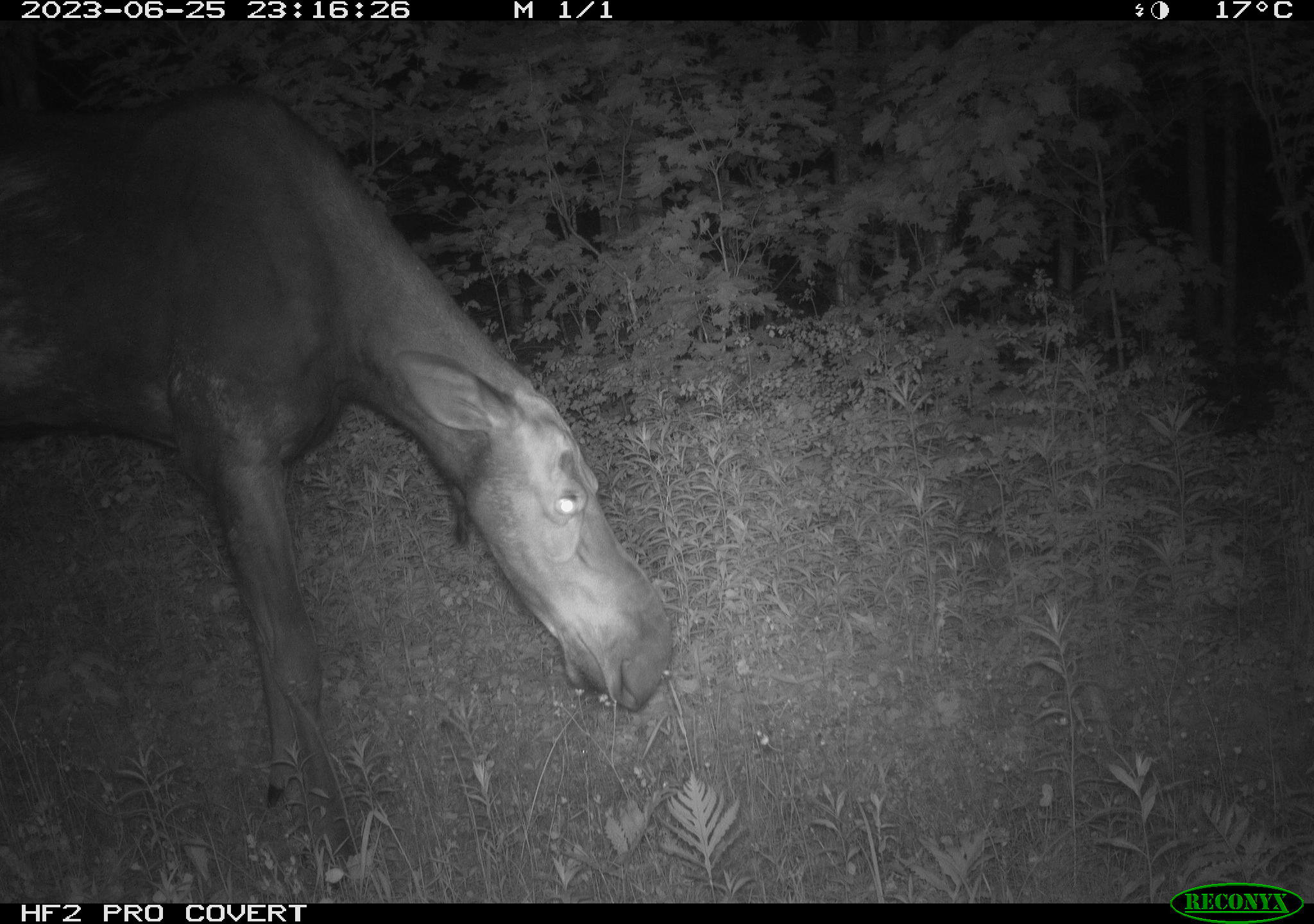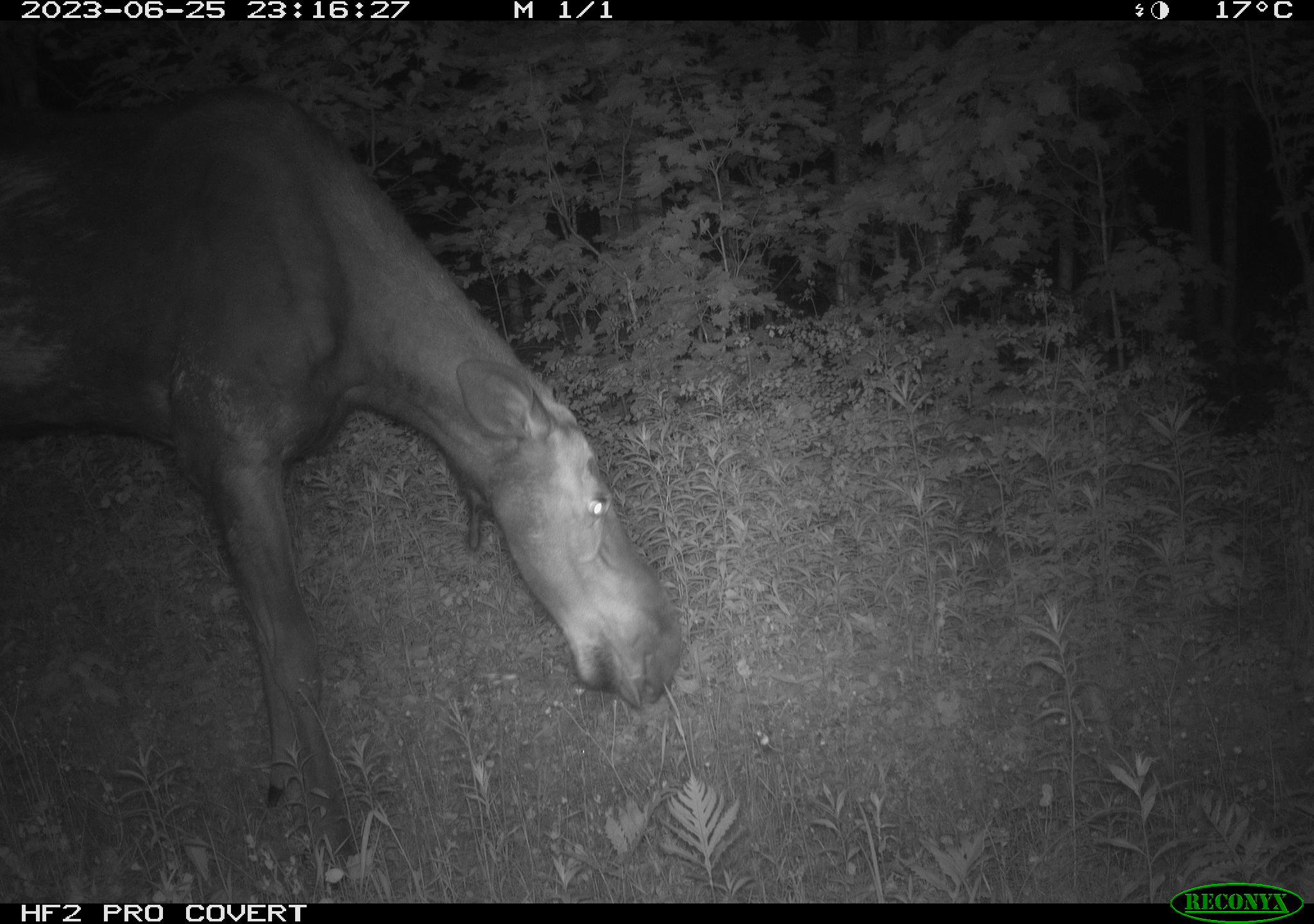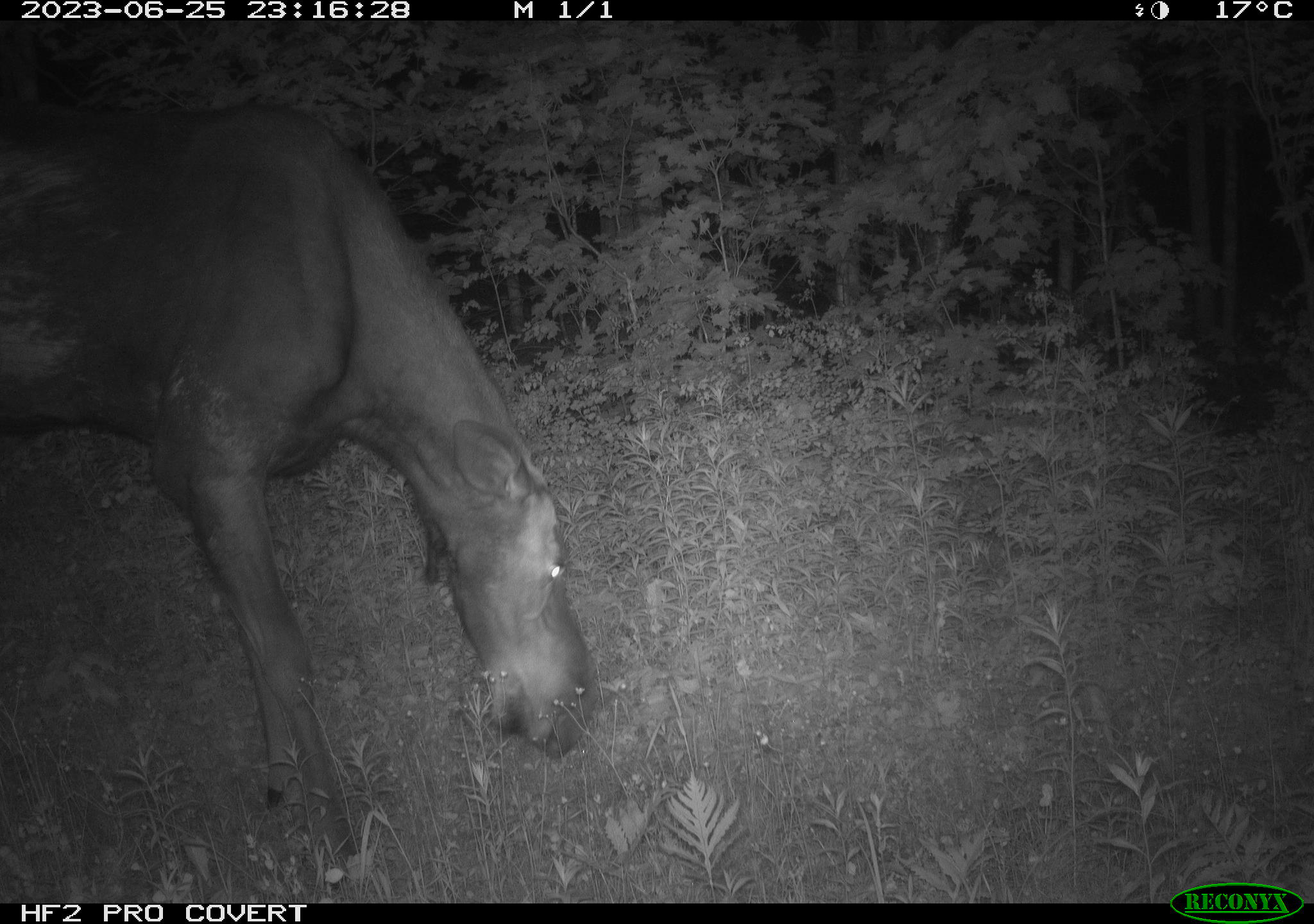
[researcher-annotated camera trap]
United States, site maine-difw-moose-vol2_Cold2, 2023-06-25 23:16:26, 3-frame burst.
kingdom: Animalia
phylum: Chordata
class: Mammalia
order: Artiodactyla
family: Cervidae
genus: Alces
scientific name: Alces alces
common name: moose